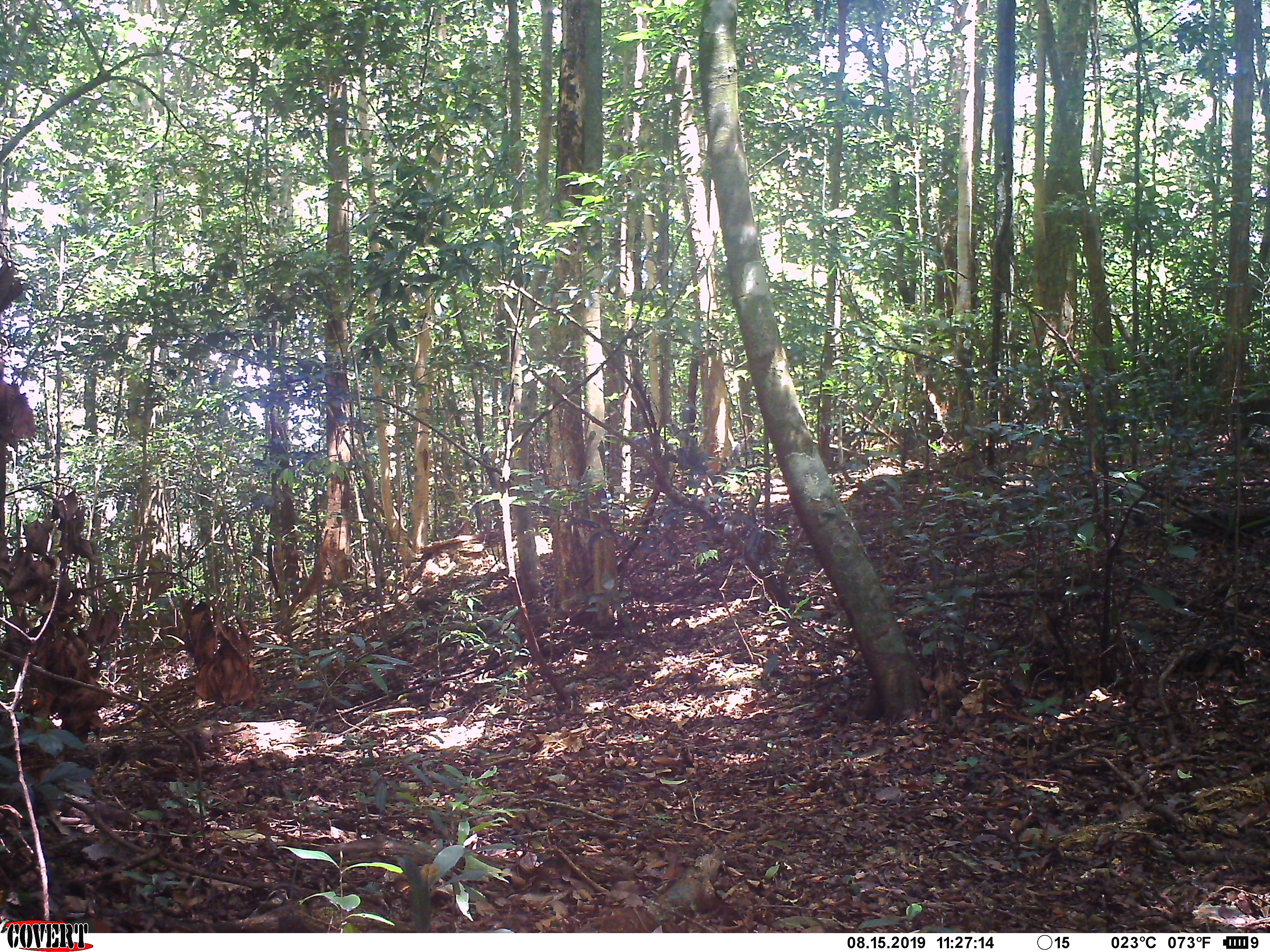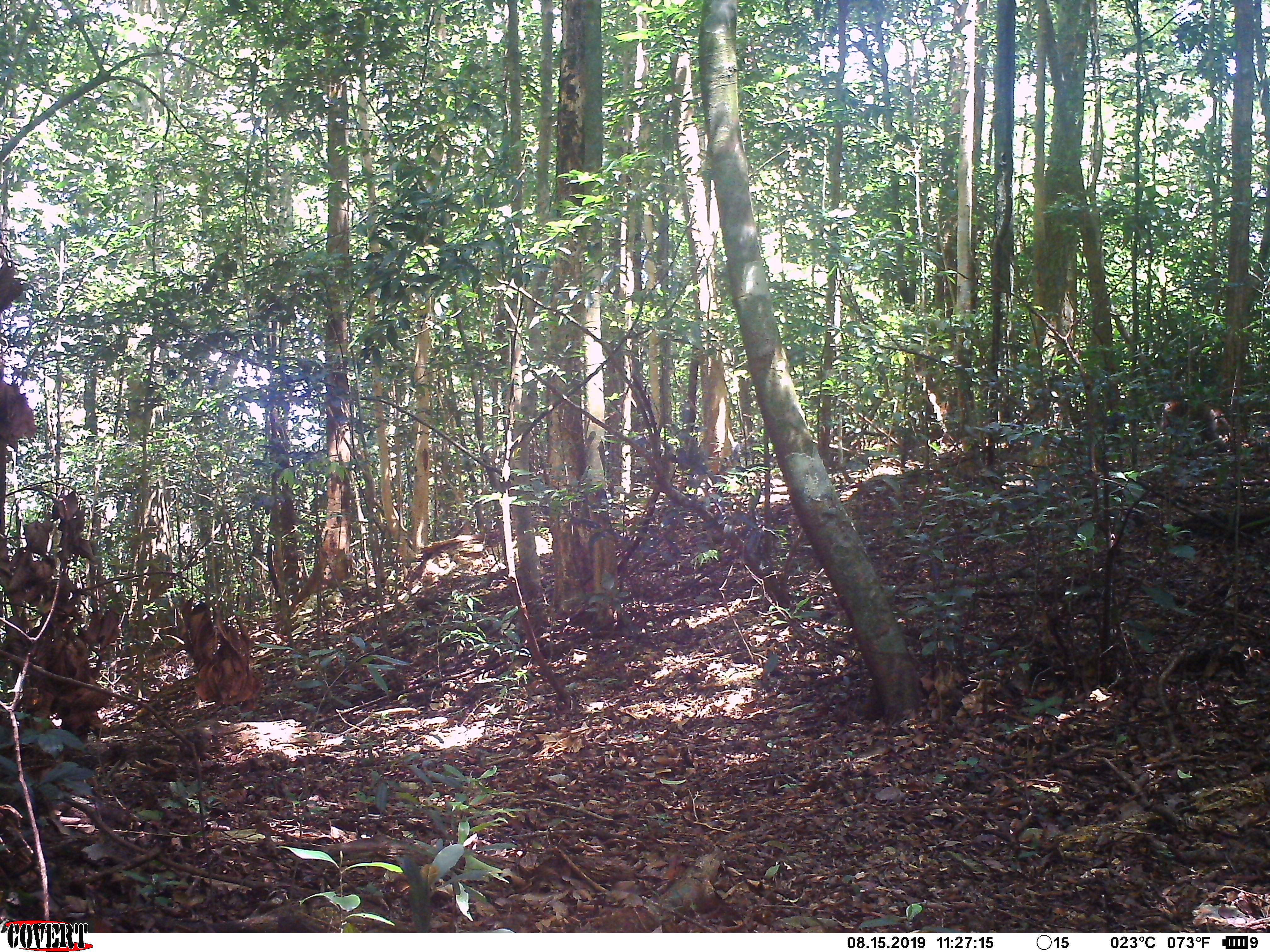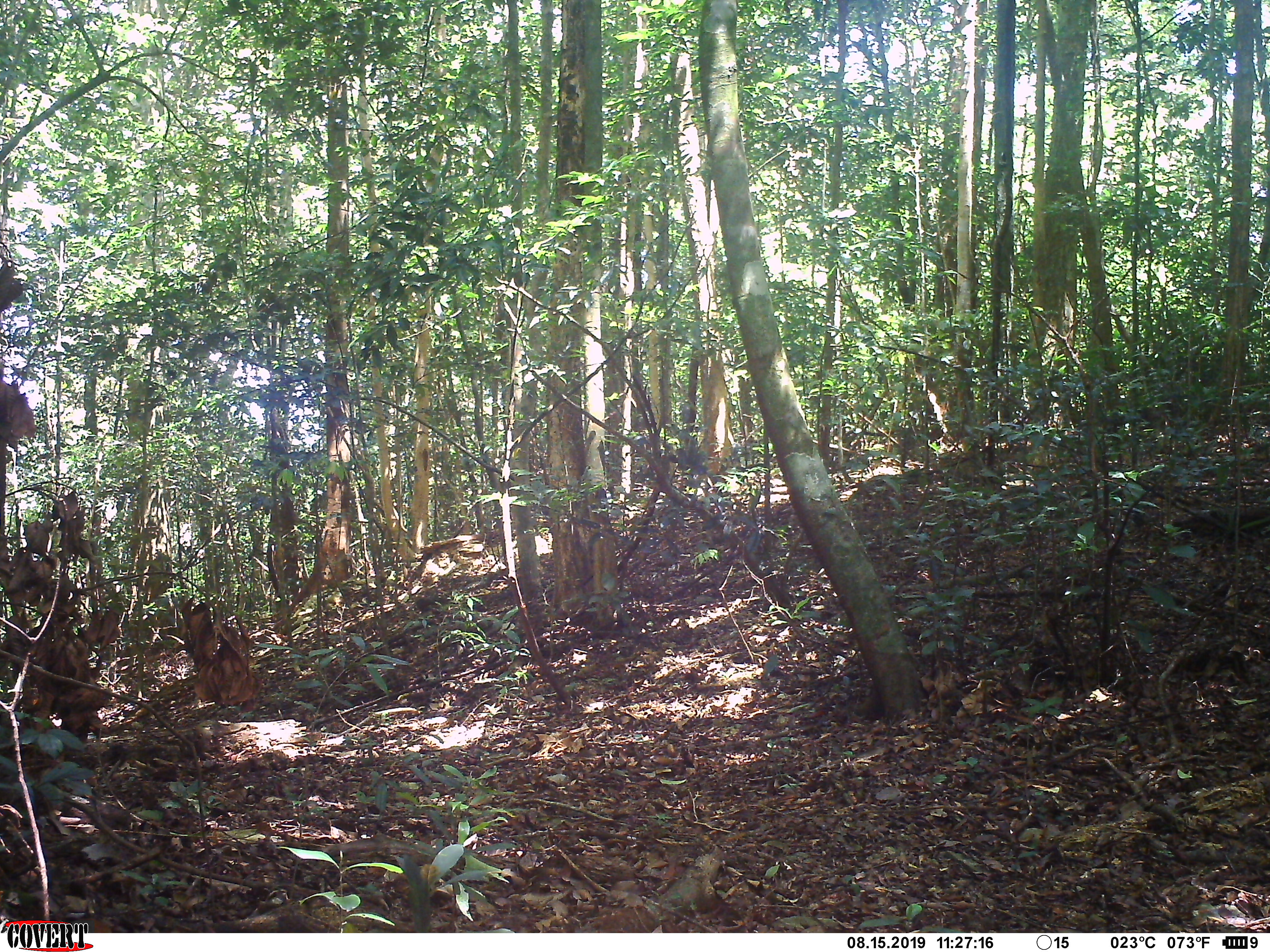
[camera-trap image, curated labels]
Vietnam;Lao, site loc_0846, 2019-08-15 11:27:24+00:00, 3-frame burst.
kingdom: Animalia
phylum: Chordata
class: Mammalia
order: Primates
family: Cercopithecidae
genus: Macaca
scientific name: Macaca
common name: macaque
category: macaque not stump tailed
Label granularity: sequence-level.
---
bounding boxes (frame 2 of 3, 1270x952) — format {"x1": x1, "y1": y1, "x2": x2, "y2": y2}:
macaque not stump tailed: {"x1": 1159, "y1": 399, "x2": 1231, "y2": 444}